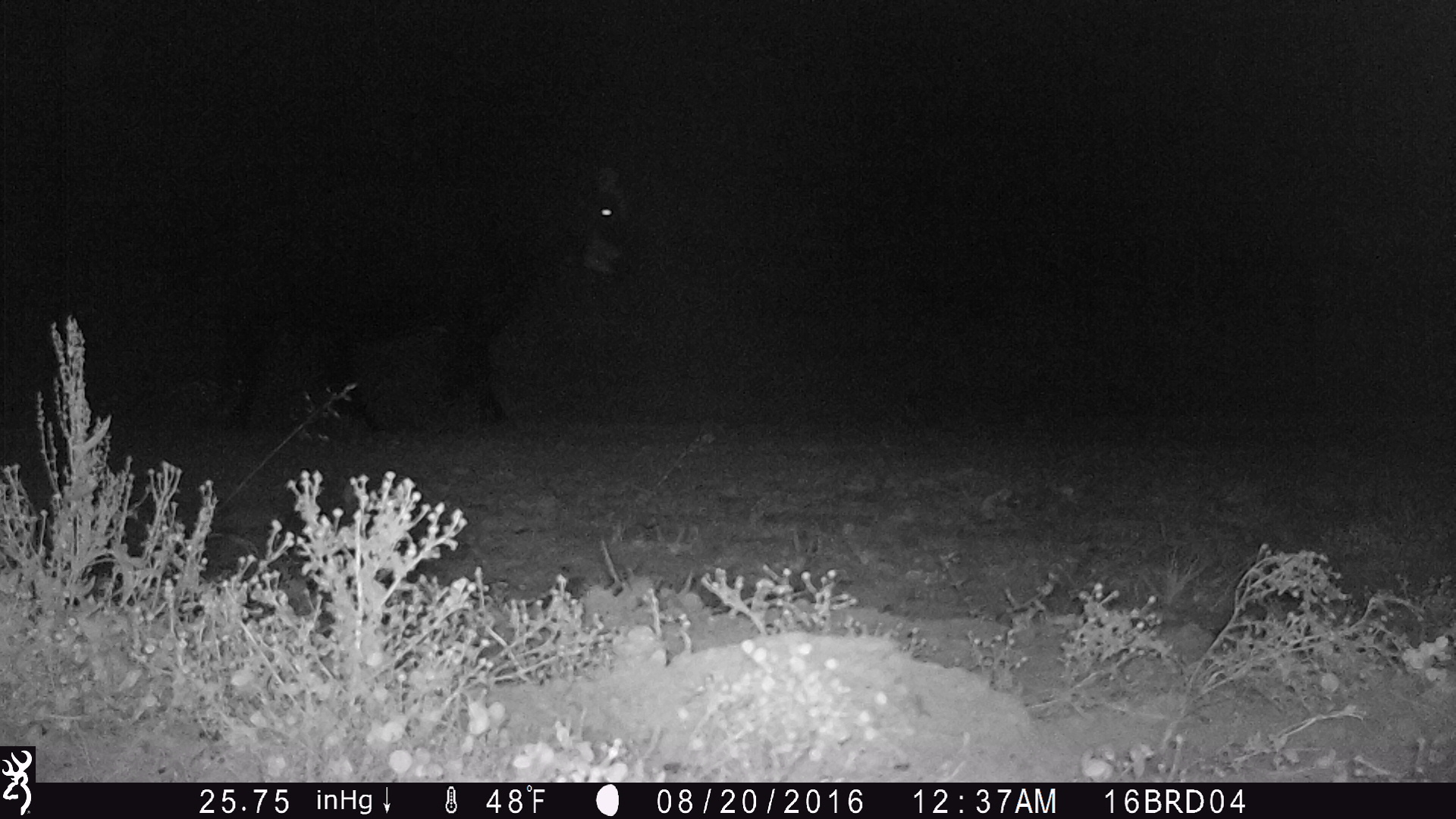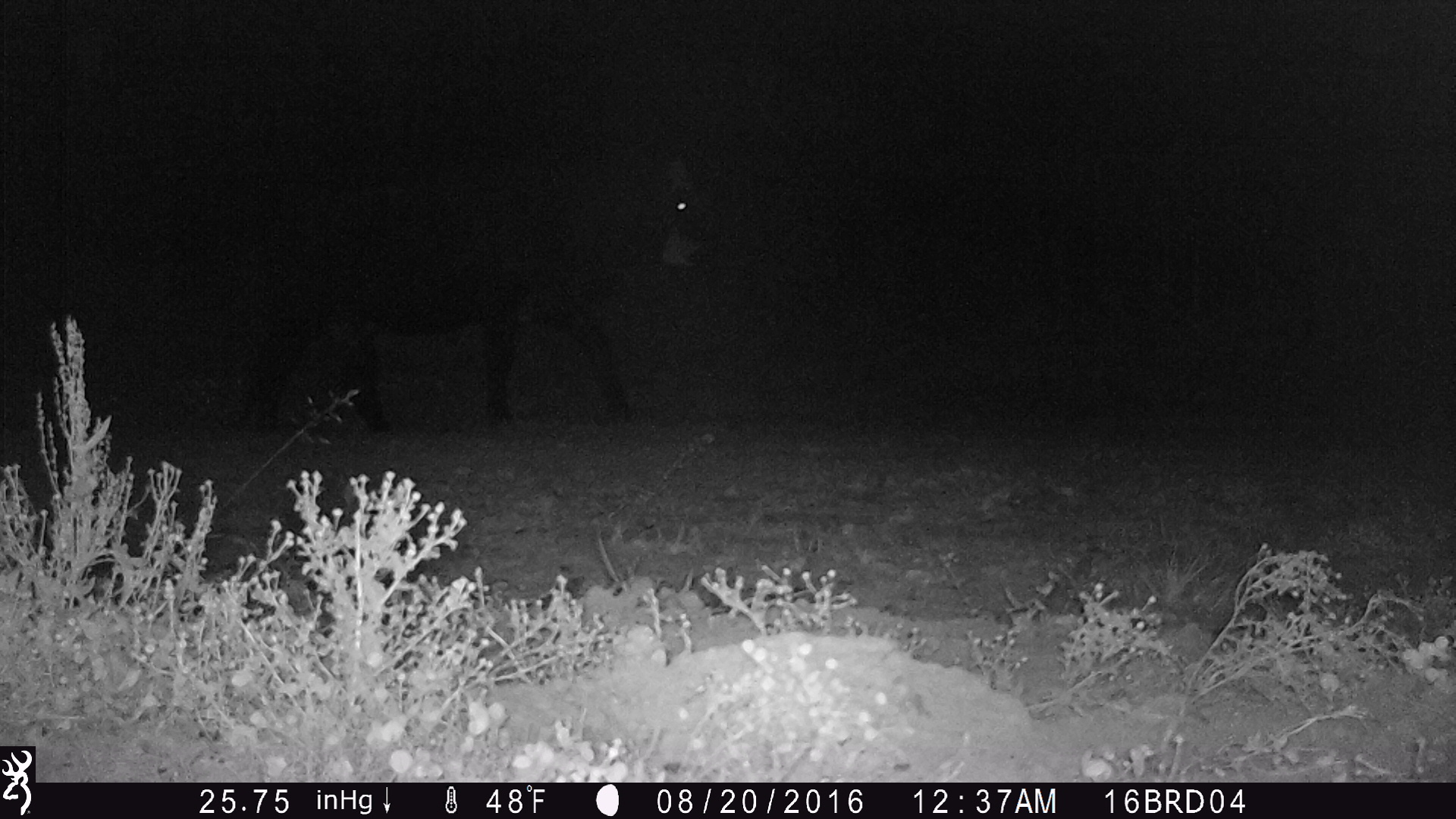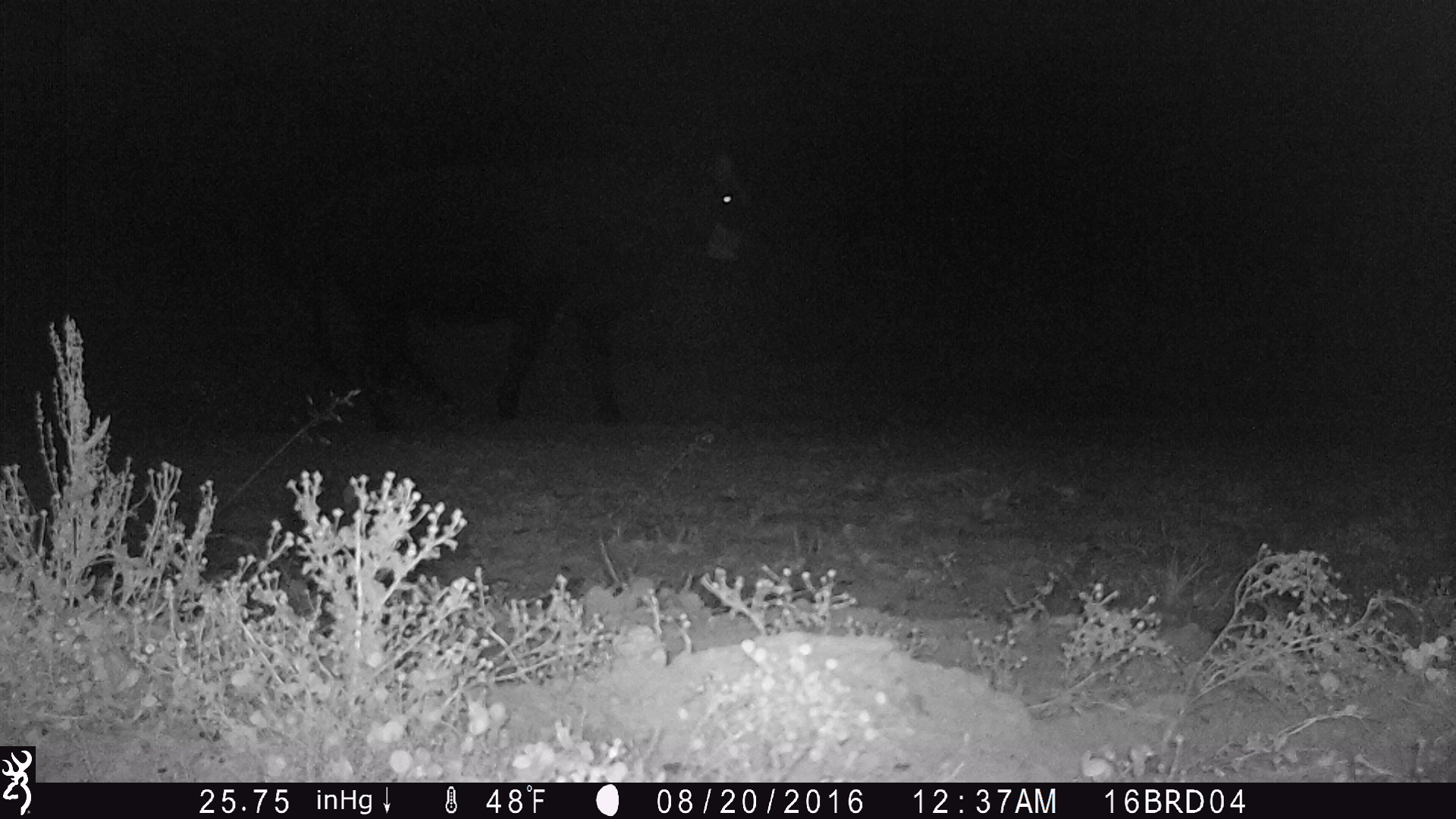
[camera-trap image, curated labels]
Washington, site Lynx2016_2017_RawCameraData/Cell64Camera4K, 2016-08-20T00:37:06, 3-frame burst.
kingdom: Animalia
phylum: Chordata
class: Mammalia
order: Artiodactyla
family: Bovidae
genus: Bos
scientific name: Bos taurus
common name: domestic cattle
Domestic cattle (Bos taurus). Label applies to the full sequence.